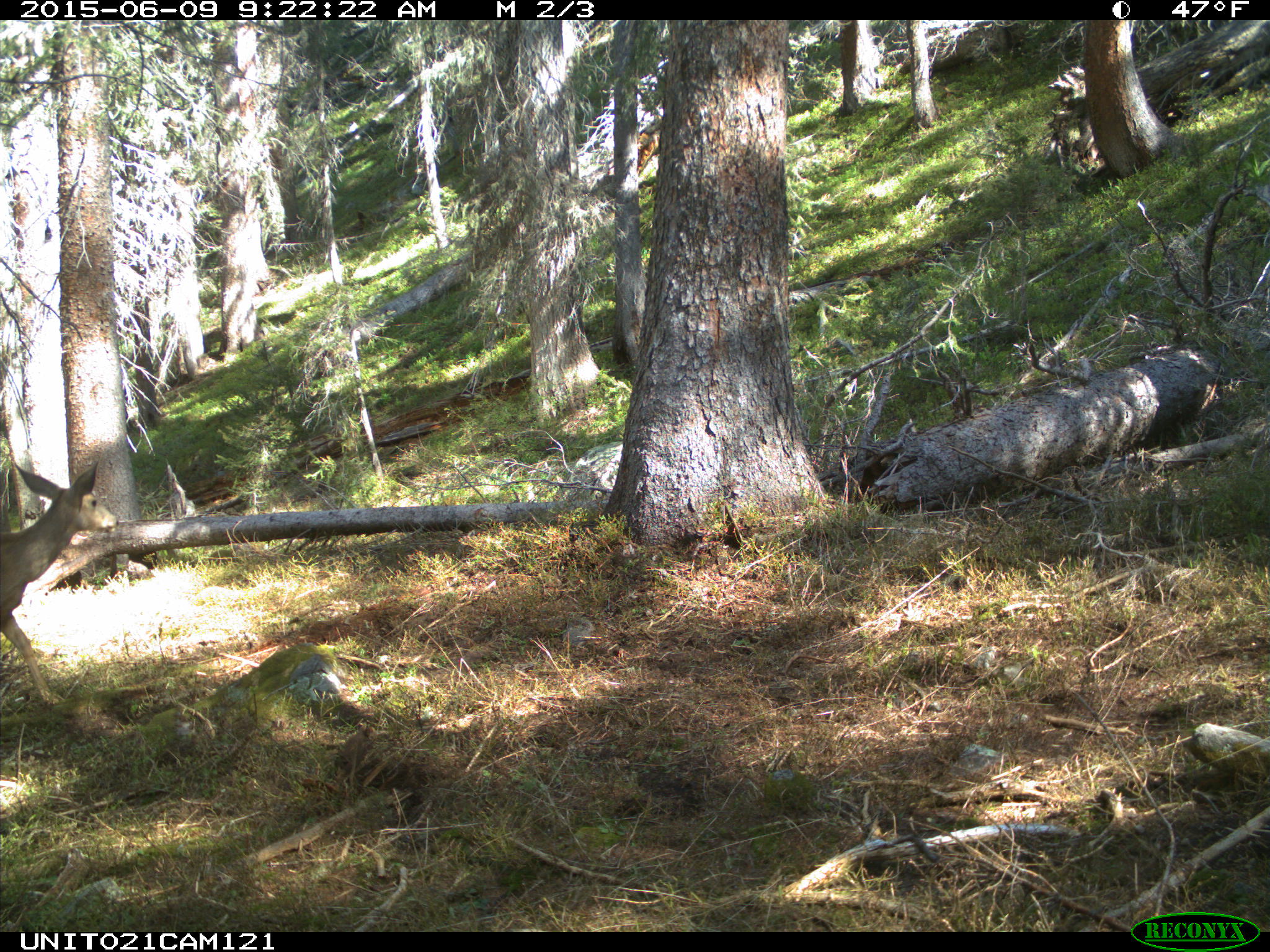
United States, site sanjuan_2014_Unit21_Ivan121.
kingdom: Animalia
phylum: Chordata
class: Mammalia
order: Artiodactyla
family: Cervidae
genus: Odocoileus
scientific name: Odocoileus hemionus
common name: mule deer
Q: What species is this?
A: Odocoileus hemionus (mule deer).